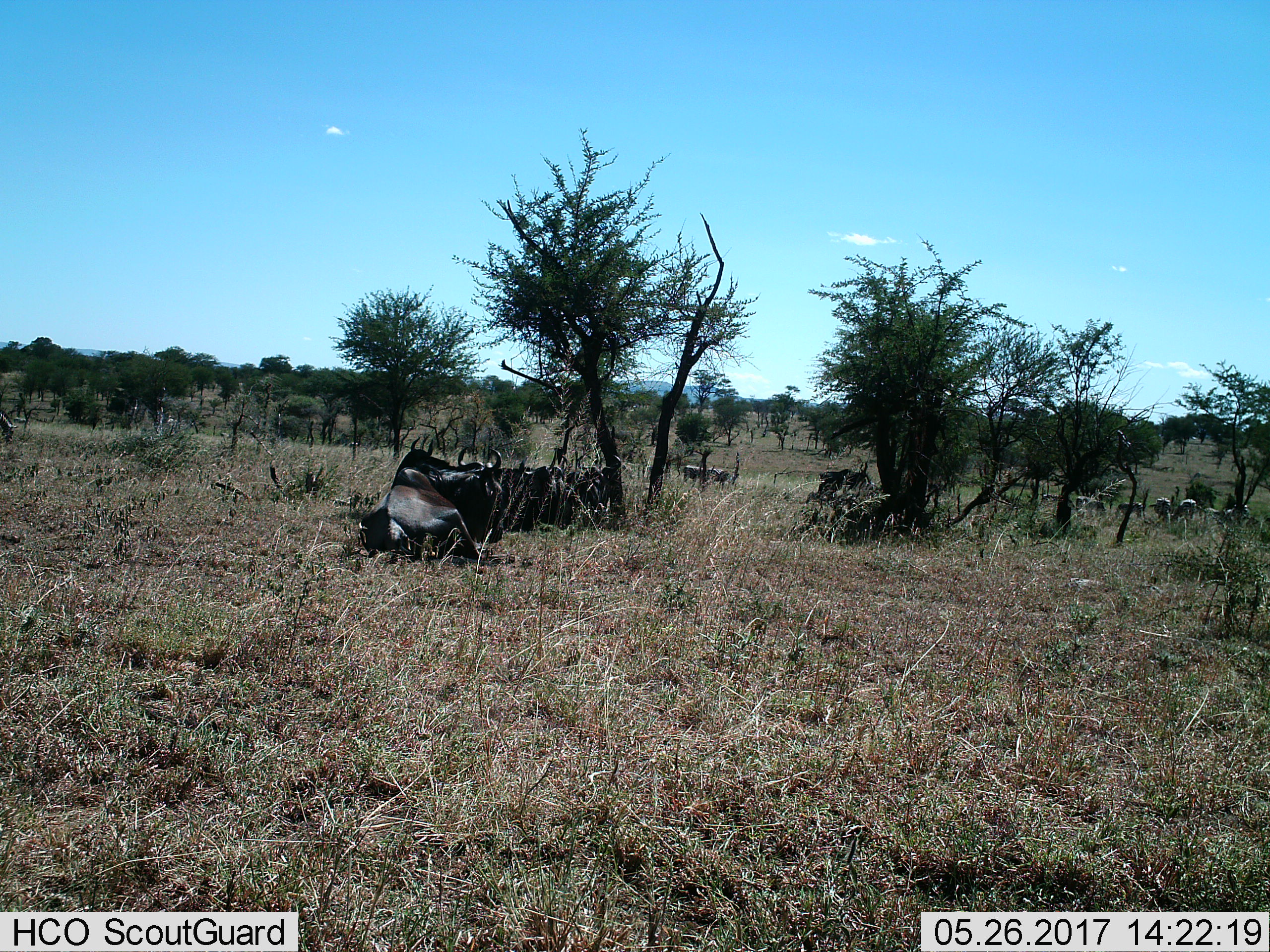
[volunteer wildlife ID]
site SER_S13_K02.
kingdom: Animalia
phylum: Chordata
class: Mammalia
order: Artiodactyla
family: Bovidae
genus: Connochaetes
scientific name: Connochaetes taurinus taurinus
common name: blue wildebeest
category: wildebeestblue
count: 6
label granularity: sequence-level